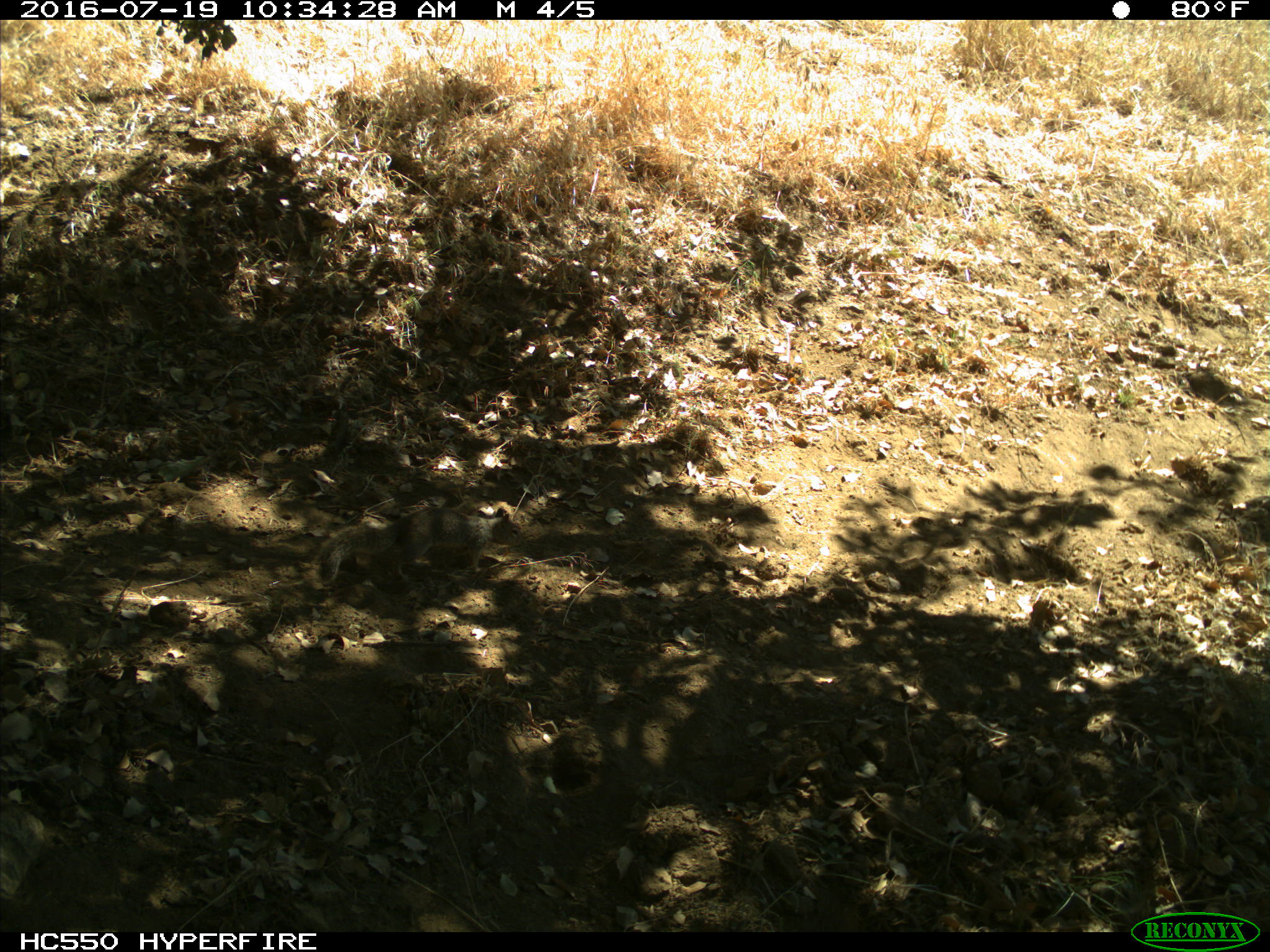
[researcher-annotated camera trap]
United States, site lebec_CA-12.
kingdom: Animalia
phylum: Chordata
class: Mammalia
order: Rodentia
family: Sciuridae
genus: Otospermophilus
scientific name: Otospermophilus beecheyi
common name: california ground squirrel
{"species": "Otospermophilus beecheyi (california ground squirrel)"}